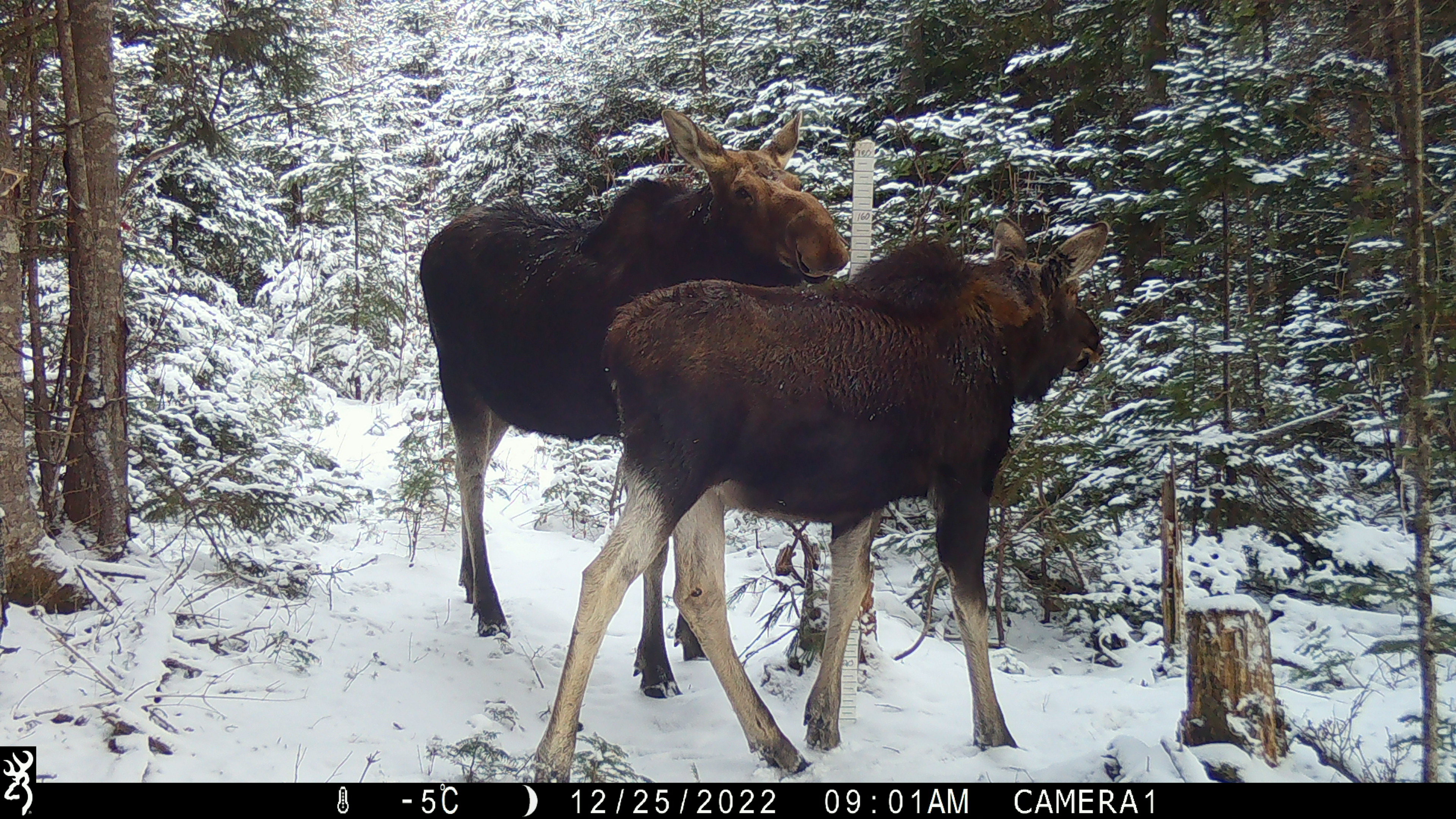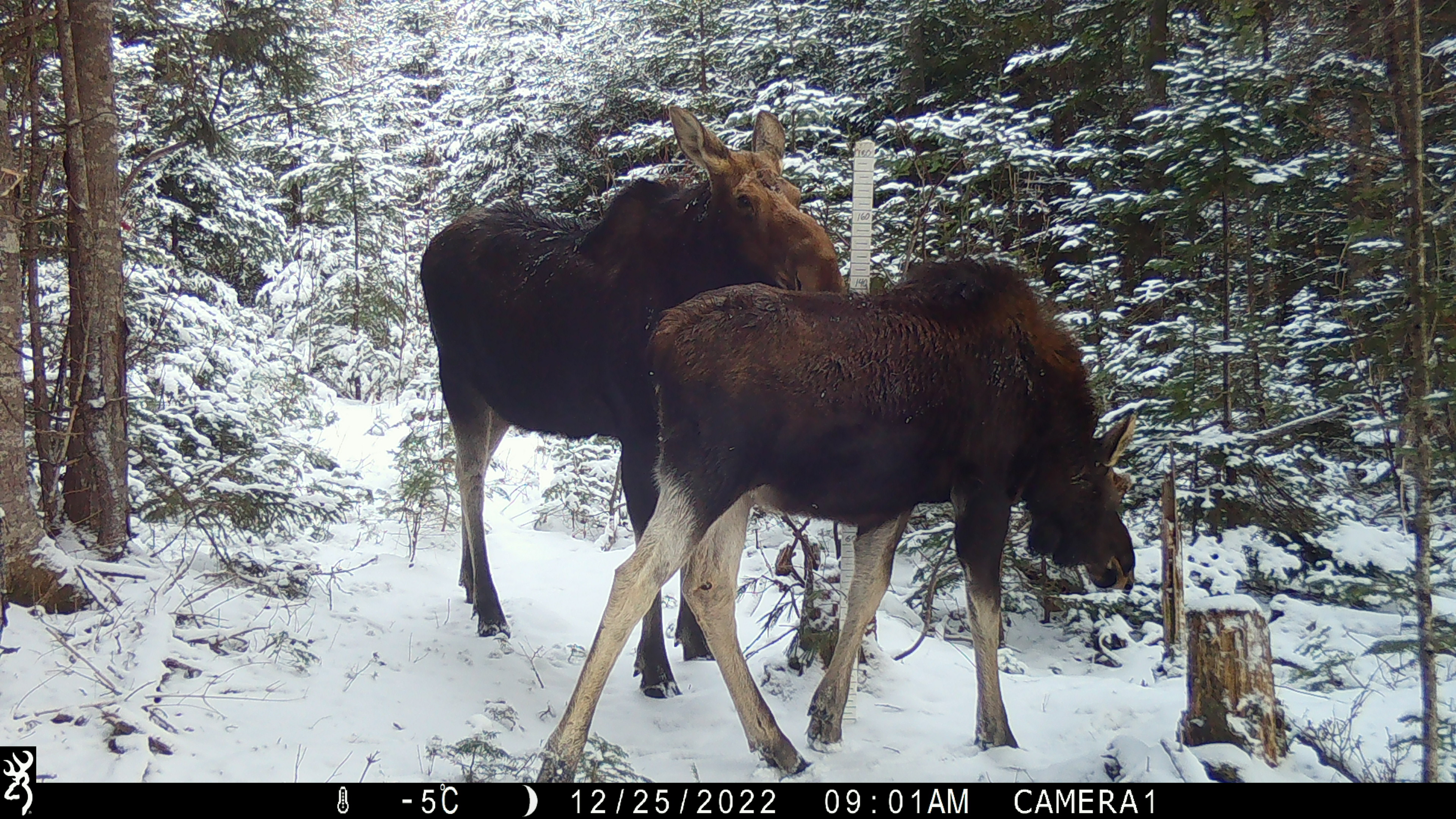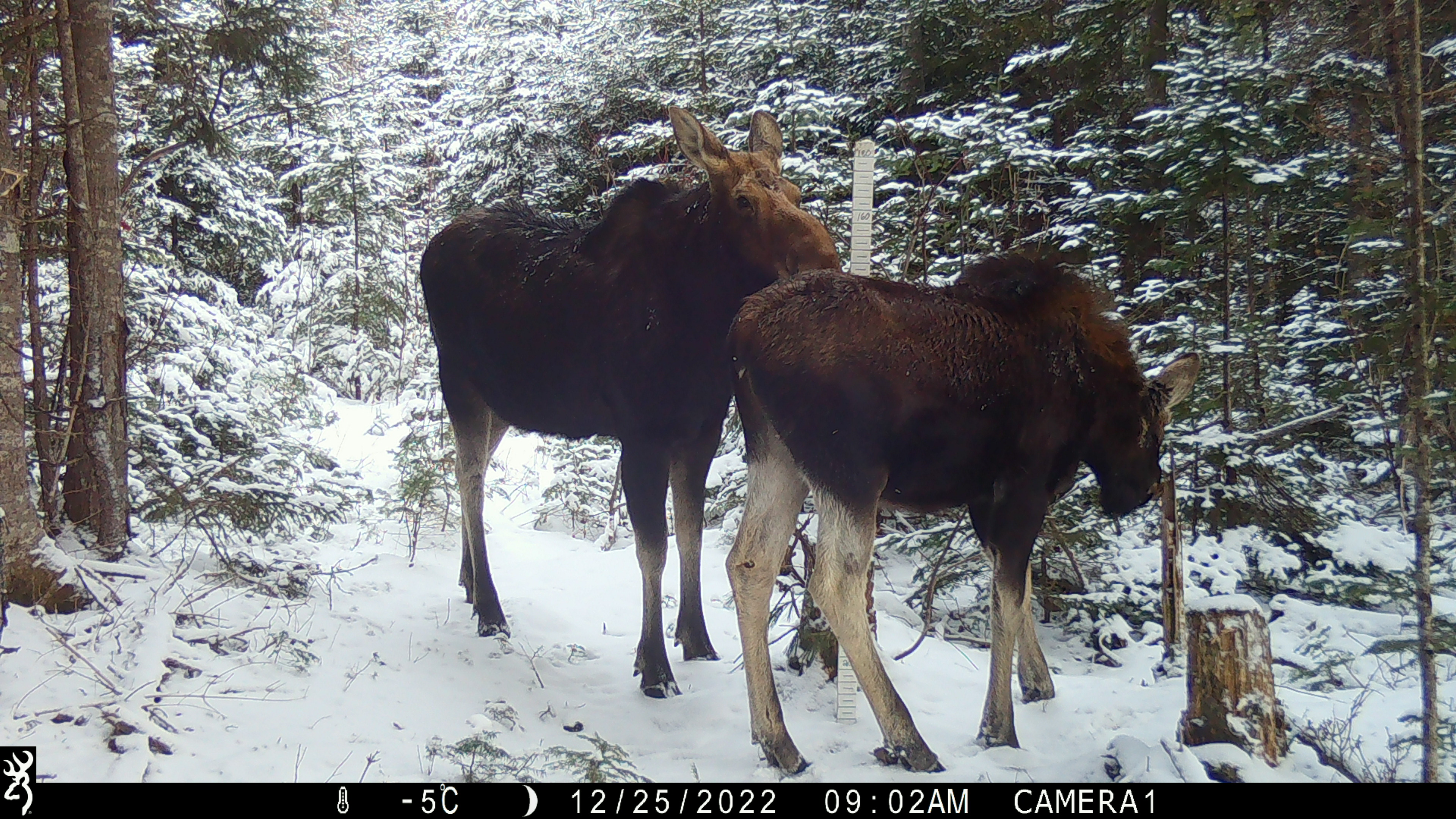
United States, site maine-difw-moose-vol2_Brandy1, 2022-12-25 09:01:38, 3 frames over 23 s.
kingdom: Animalia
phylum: Chordata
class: Mammalia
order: Artiodactyla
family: Cervidae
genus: Alces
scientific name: Alces alces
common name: moose